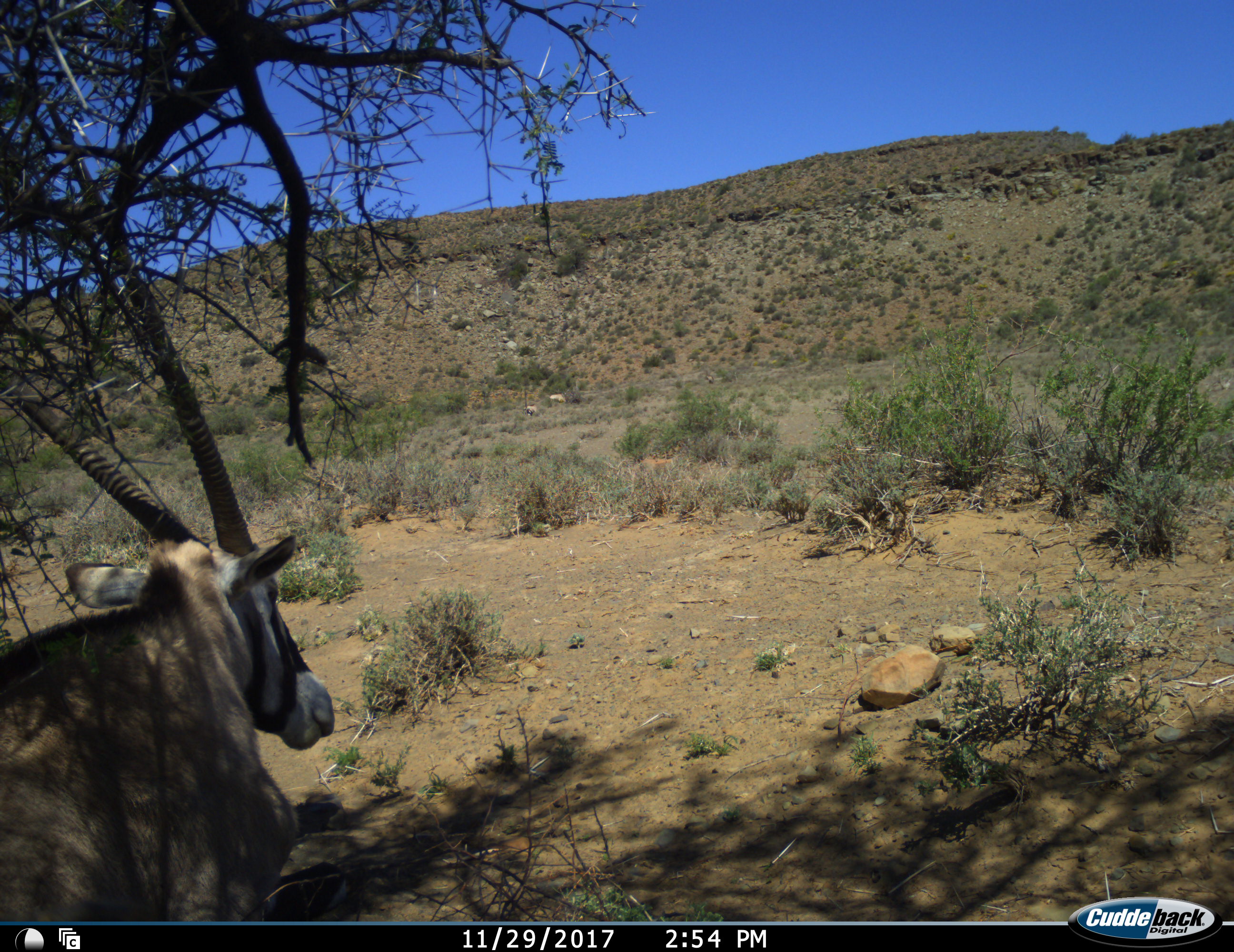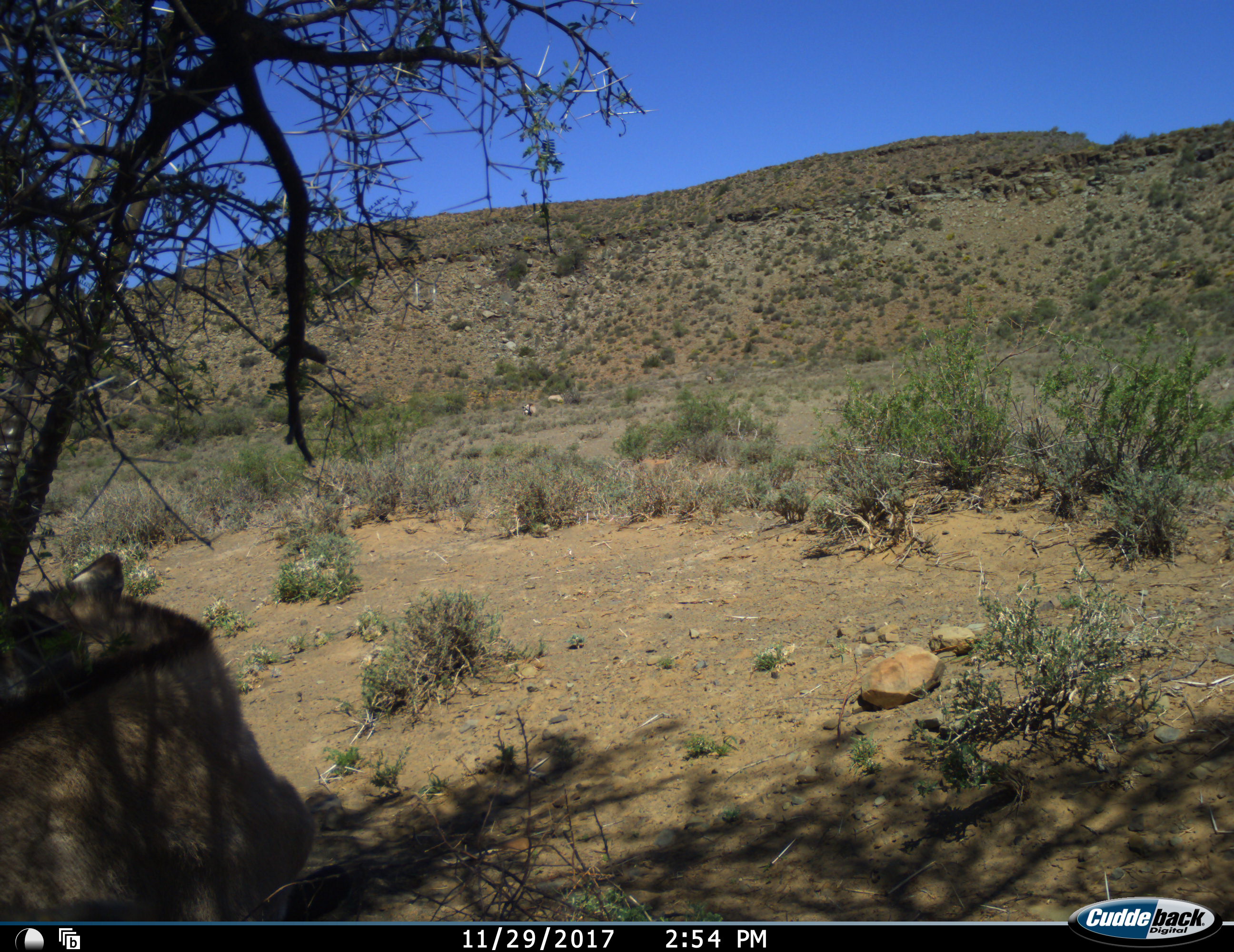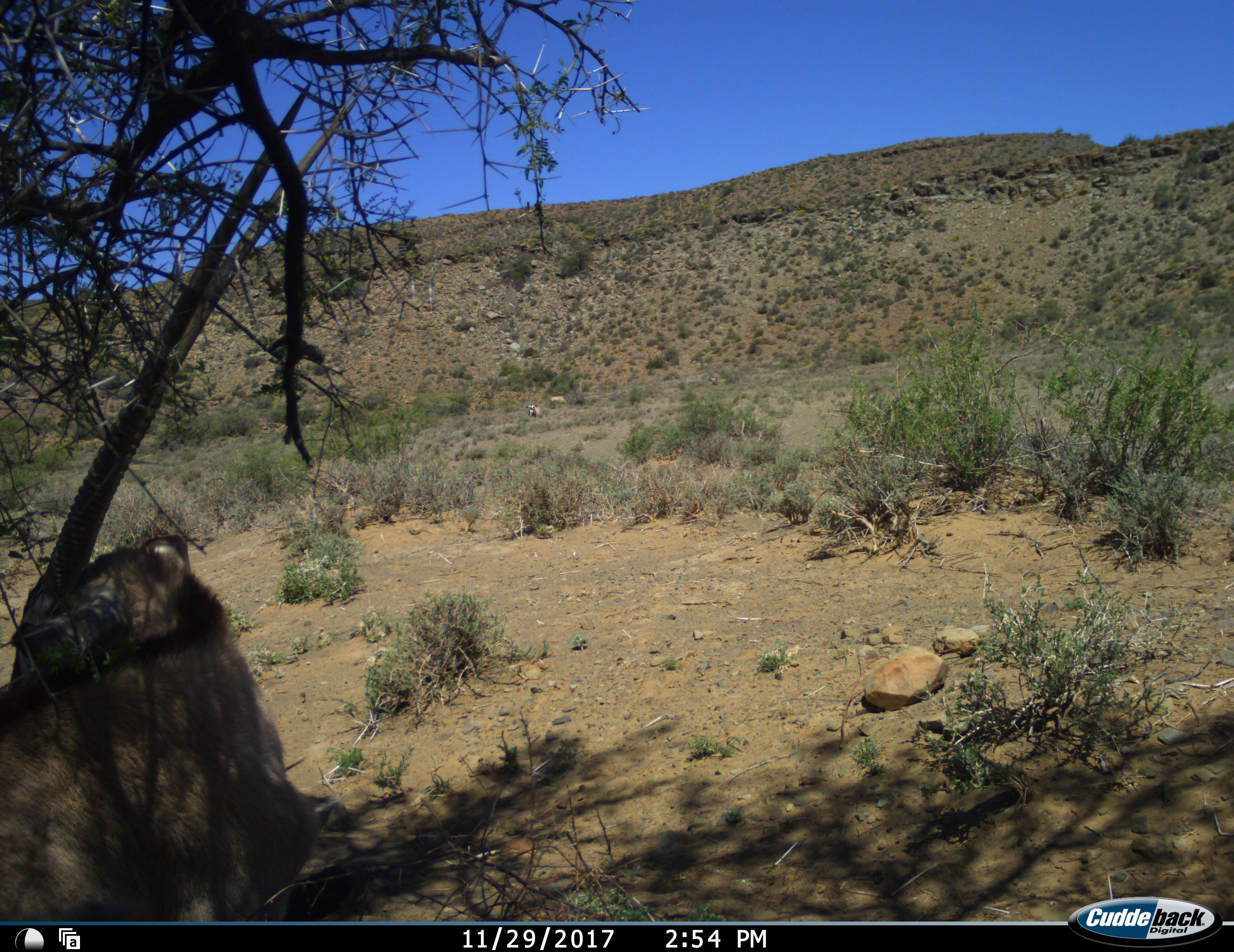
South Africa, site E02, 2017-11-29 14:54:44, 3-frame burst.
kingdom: Animalia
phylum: Chordata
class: Mammalia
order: Artiodactyla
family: Bovidae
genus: Oryx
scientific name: Oryx gazella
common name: gemsbok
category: gemsbokoryx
Gemsbokoryx (gemsbok) (Oryx gazella), count 1. Behavior (volunteer vote fractions): standing 25%, resting 75%, moving 12%, interacting 0%. Young present (vote fraction): 0%. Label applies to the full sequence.